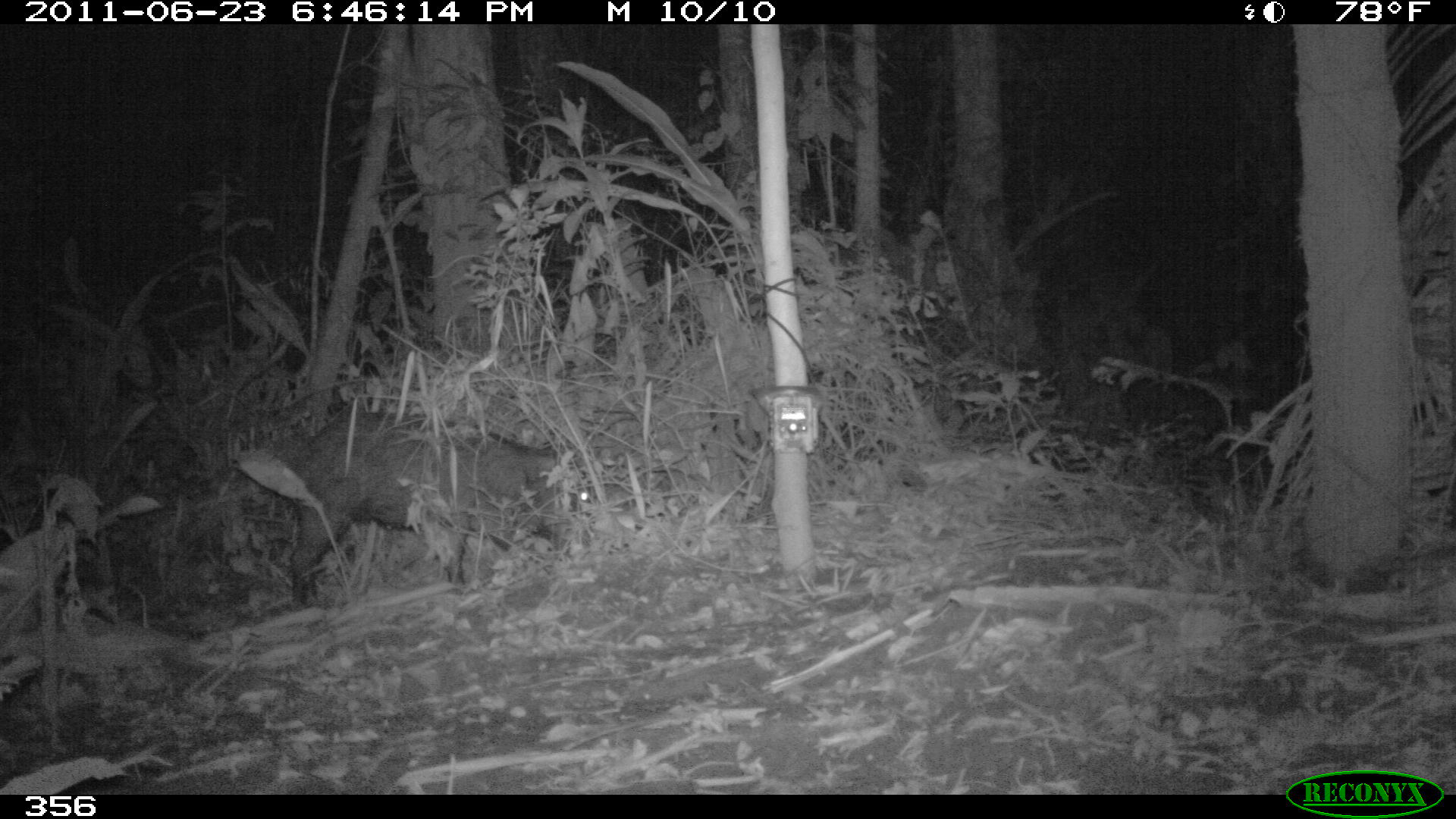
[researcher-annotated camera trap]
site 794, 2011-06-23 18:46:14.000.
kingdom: Animalia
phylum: Chordata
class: Mammalia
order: Artiodactyla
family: Tayassuidae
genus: Tayassu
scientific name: Tayassu pecari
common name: white-lipped peccary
Tayassu pecari (white-lipped peccary).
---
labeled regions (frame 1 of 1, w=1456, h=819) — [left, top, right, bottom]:
tayassu pecari: [291, 412, 590, 612]